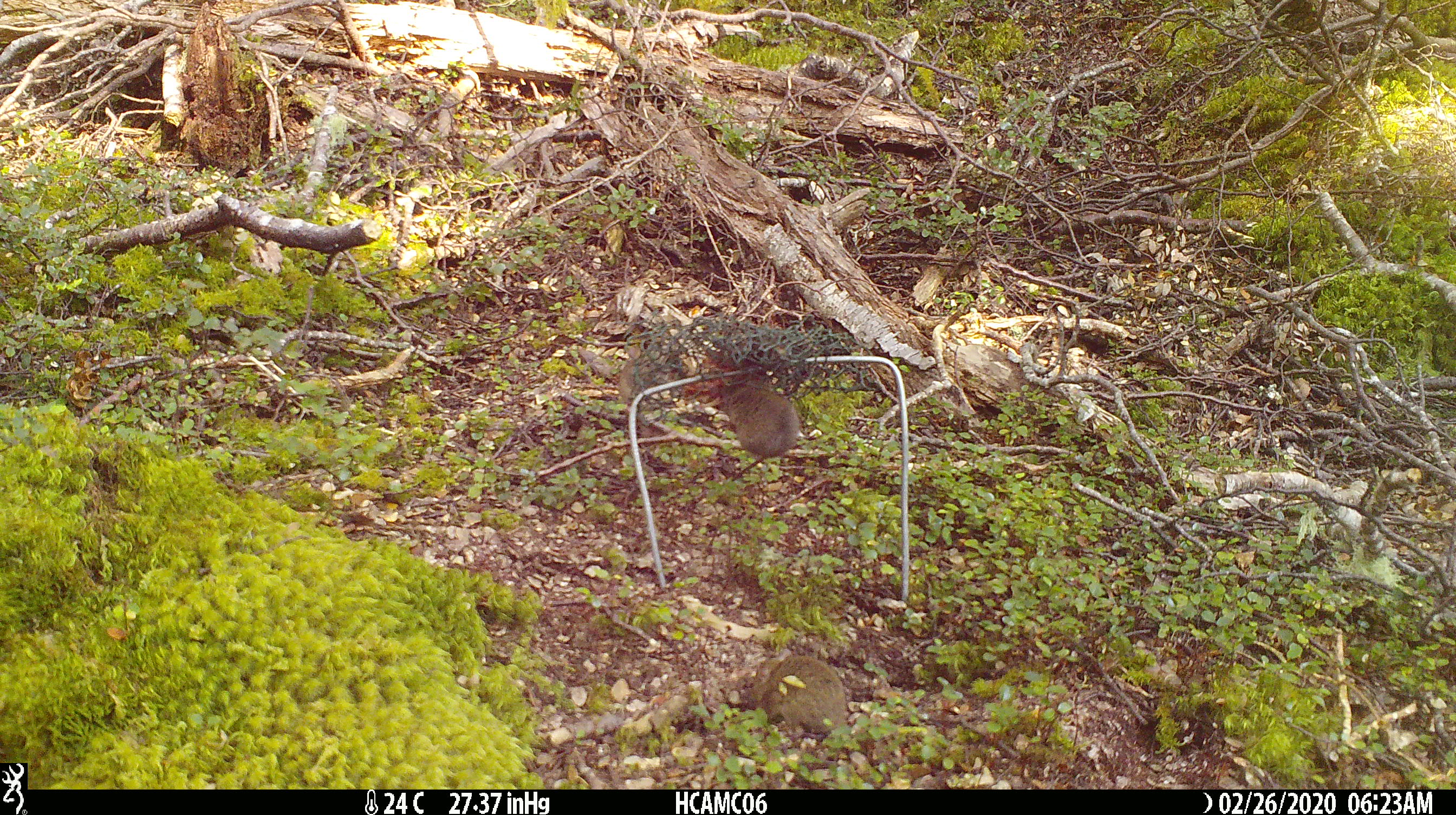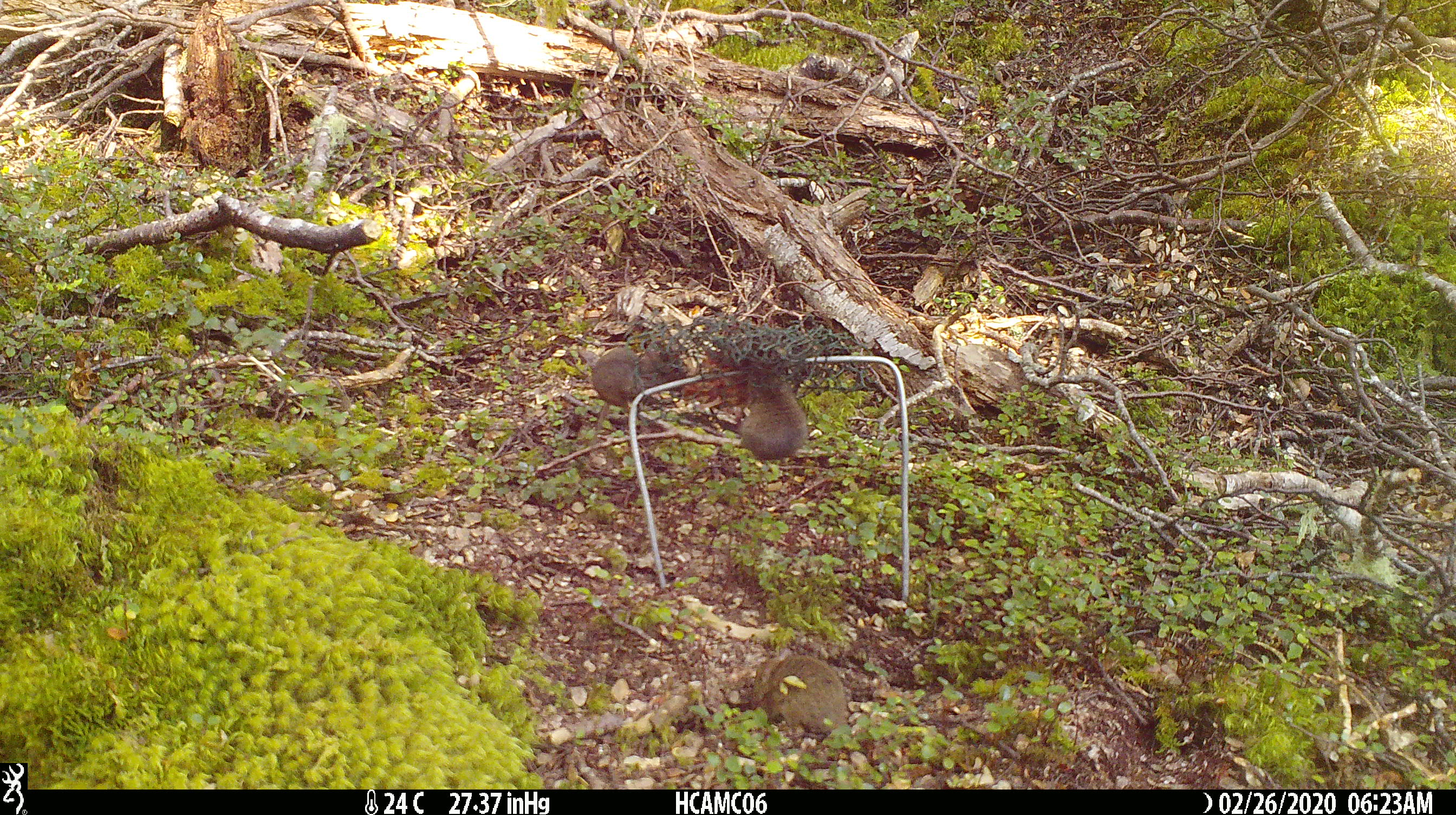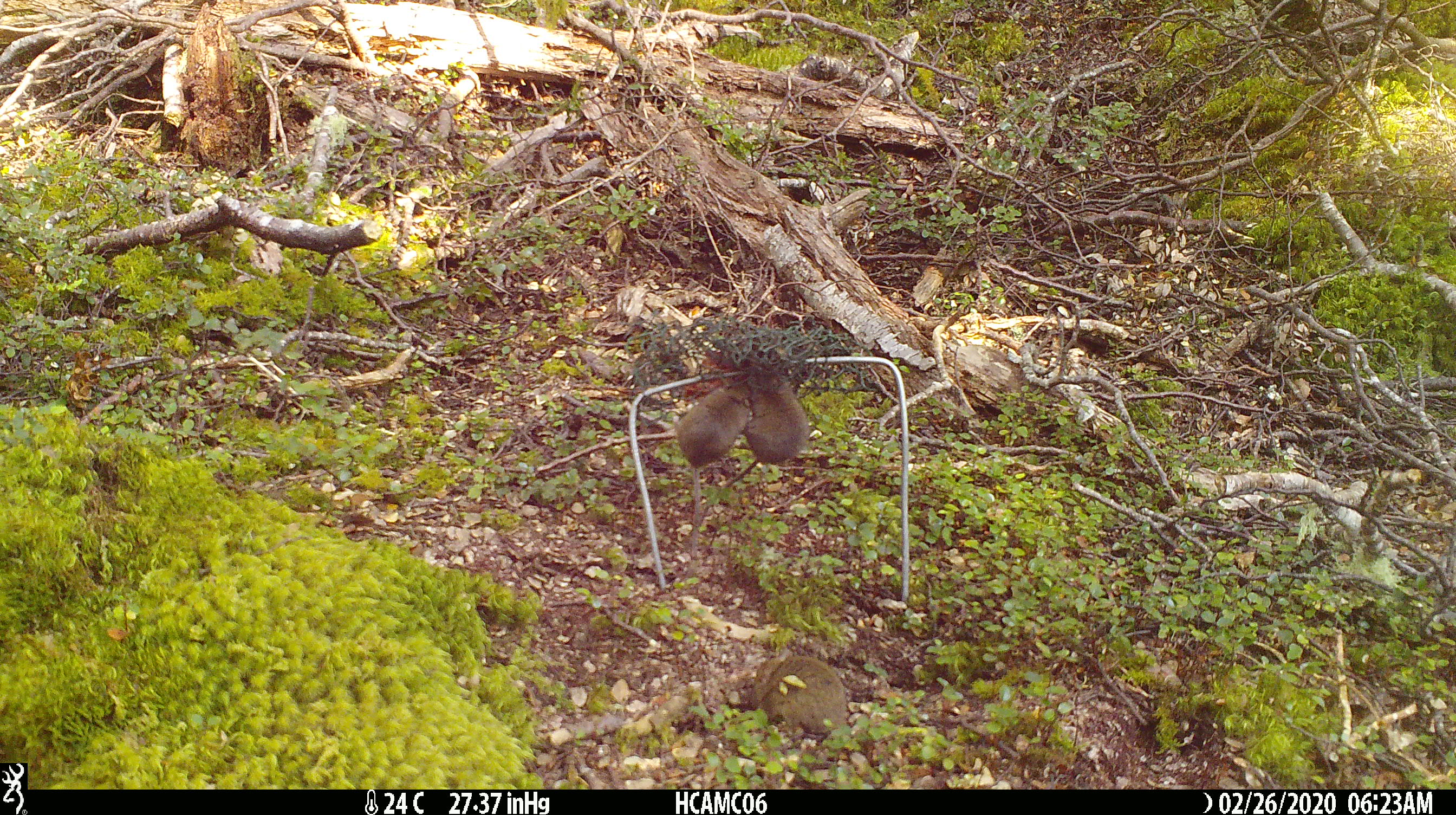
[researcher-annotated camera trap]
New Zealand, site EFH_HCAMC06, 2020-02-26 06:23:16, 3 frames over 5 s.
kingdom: Animalia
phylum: Chordata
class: Mammalia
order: Rodentia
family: Muridae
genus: Mus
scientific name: Mus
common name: mouse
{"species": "mouse (Mus)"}